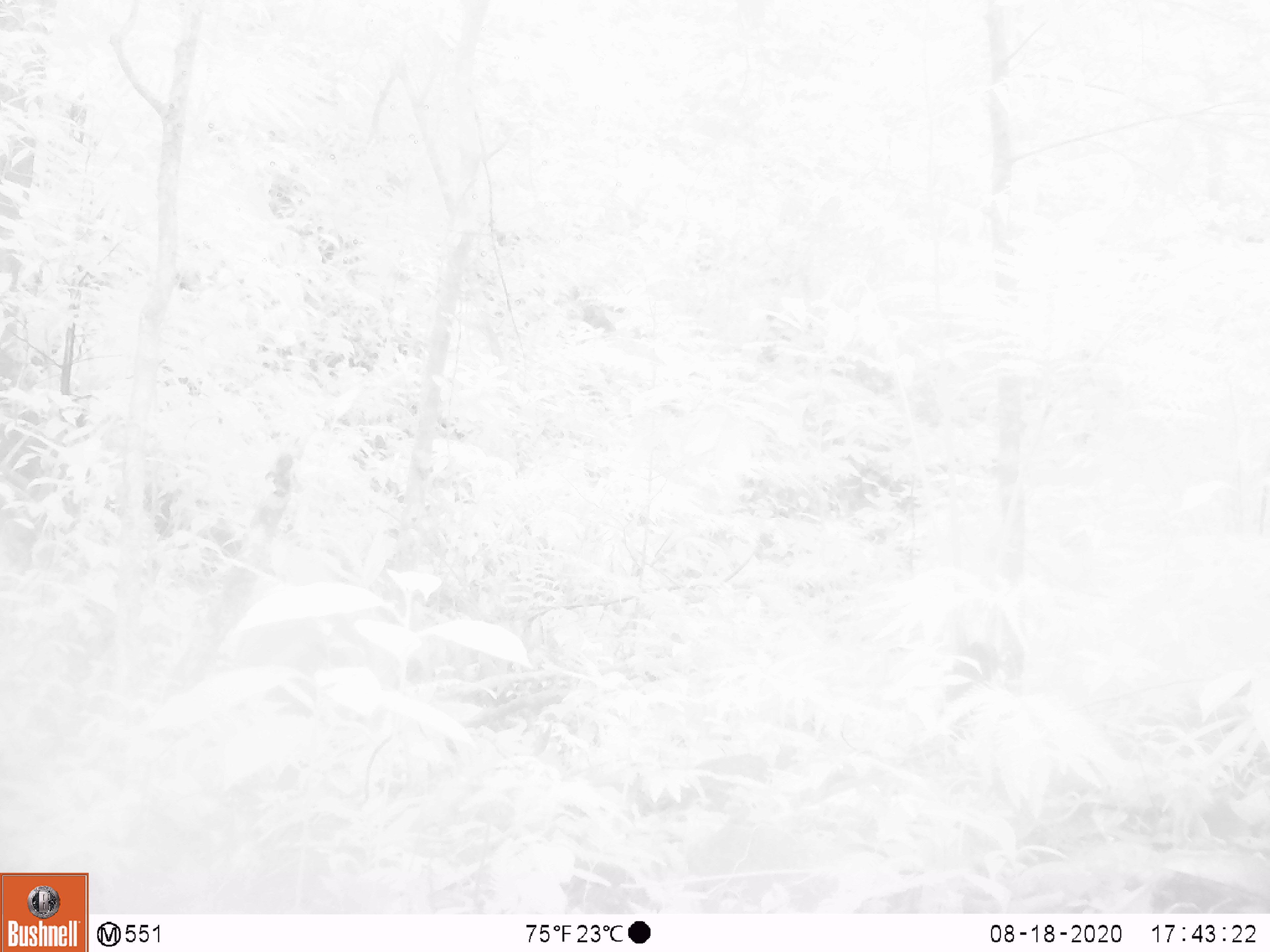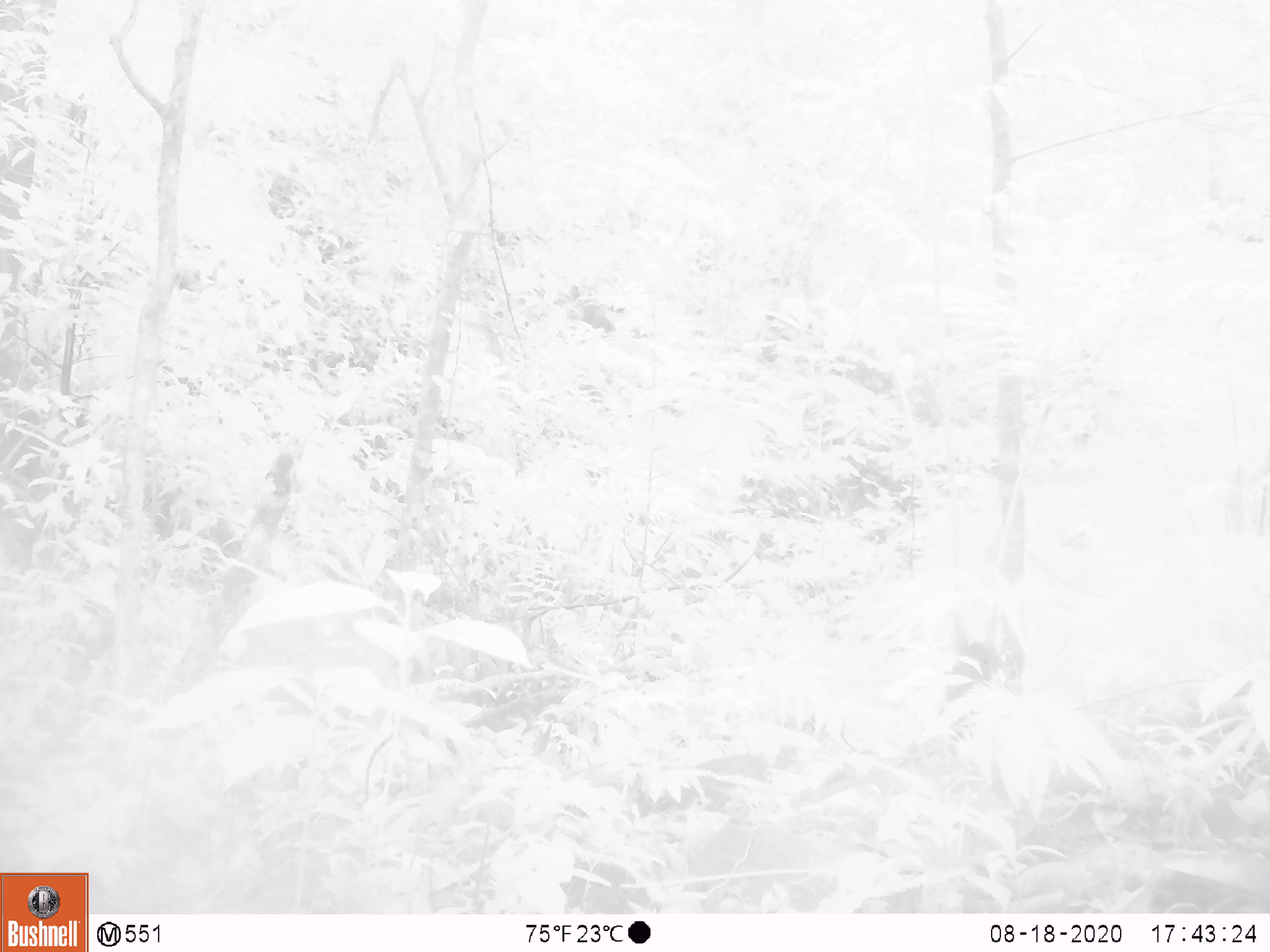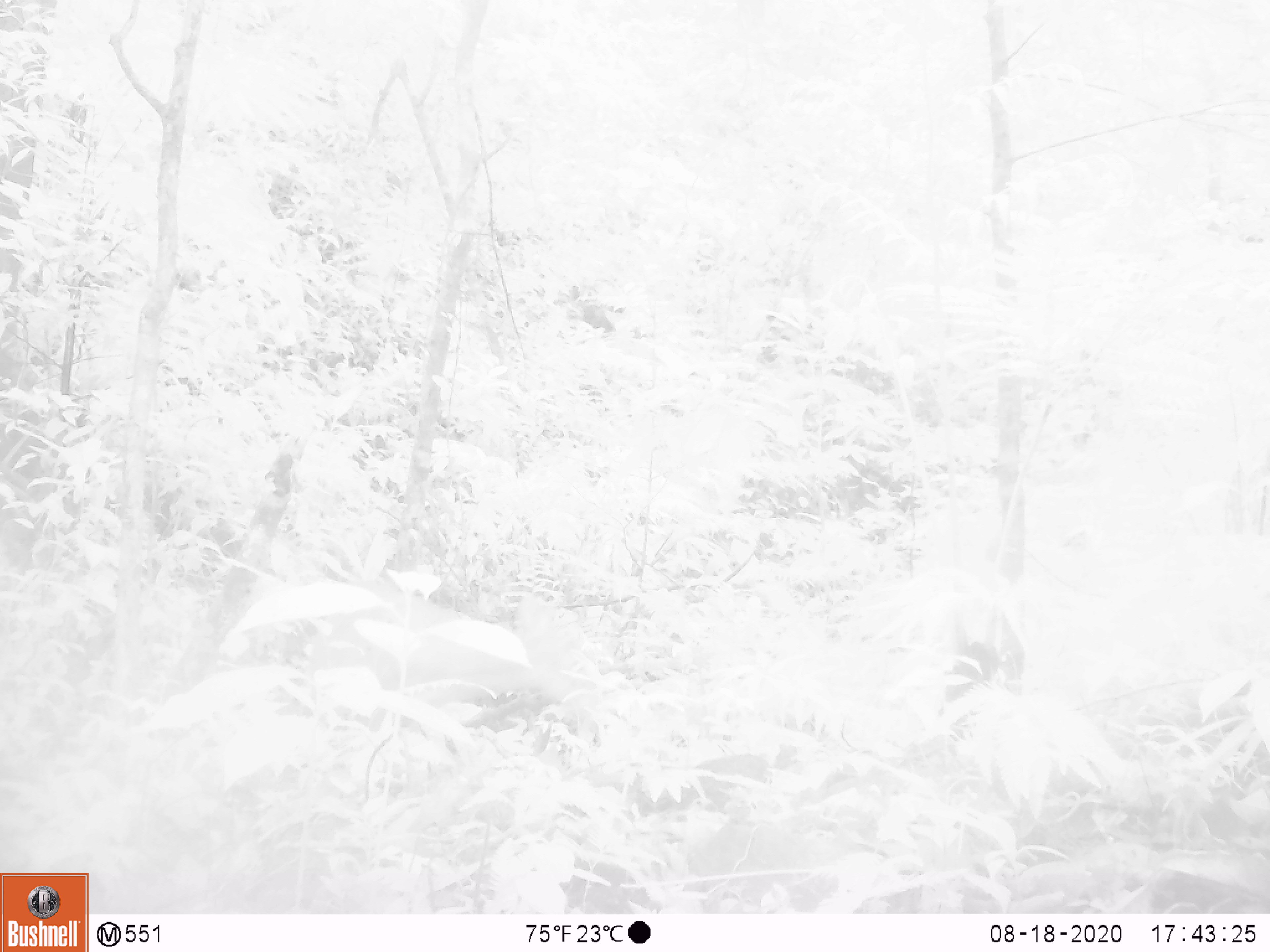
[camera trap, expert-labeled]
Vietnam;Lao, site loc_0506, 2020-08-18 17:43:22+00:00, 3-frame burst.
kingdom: Animalia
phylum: Chordata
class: Mammalia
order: Artiodactyla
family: Cervidae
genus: Muntiacus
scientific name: Muntiacus vuquangensis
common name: large-antlered muntjac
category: large antlered muntjac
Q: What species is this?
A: Large antlered muntjac (large-antlered muntjac) (Muntiacus vuquangensis).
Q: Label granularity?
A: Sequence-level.